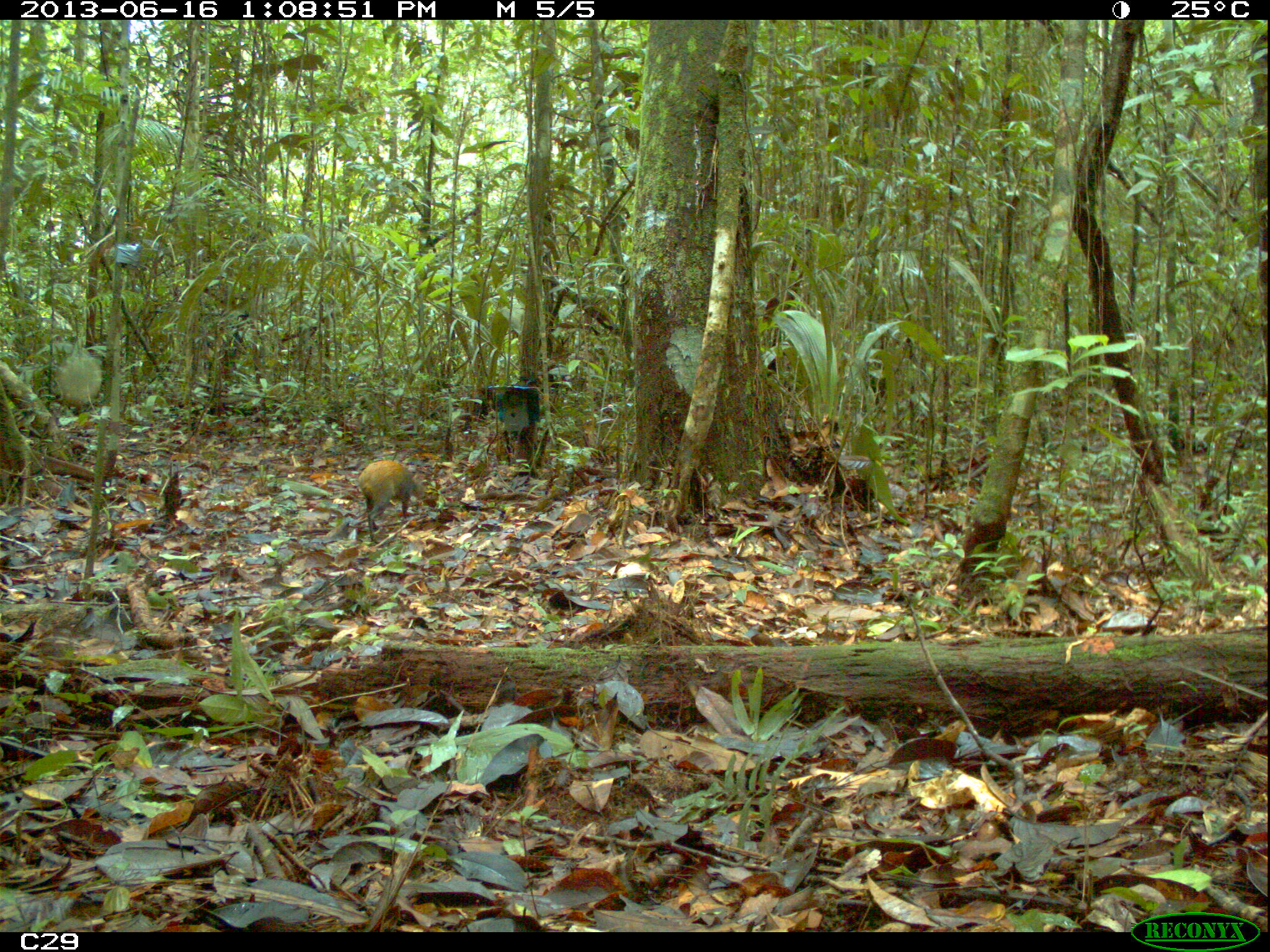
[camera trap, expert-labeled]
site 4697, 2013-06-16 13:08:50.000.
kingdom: Animalia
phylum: Chordata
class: Mammalia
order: Rodentia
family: Dasyproctidae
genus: Dasyprocta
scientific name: Dasyprocta leporina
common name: red-rumped agouti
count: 1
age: adult